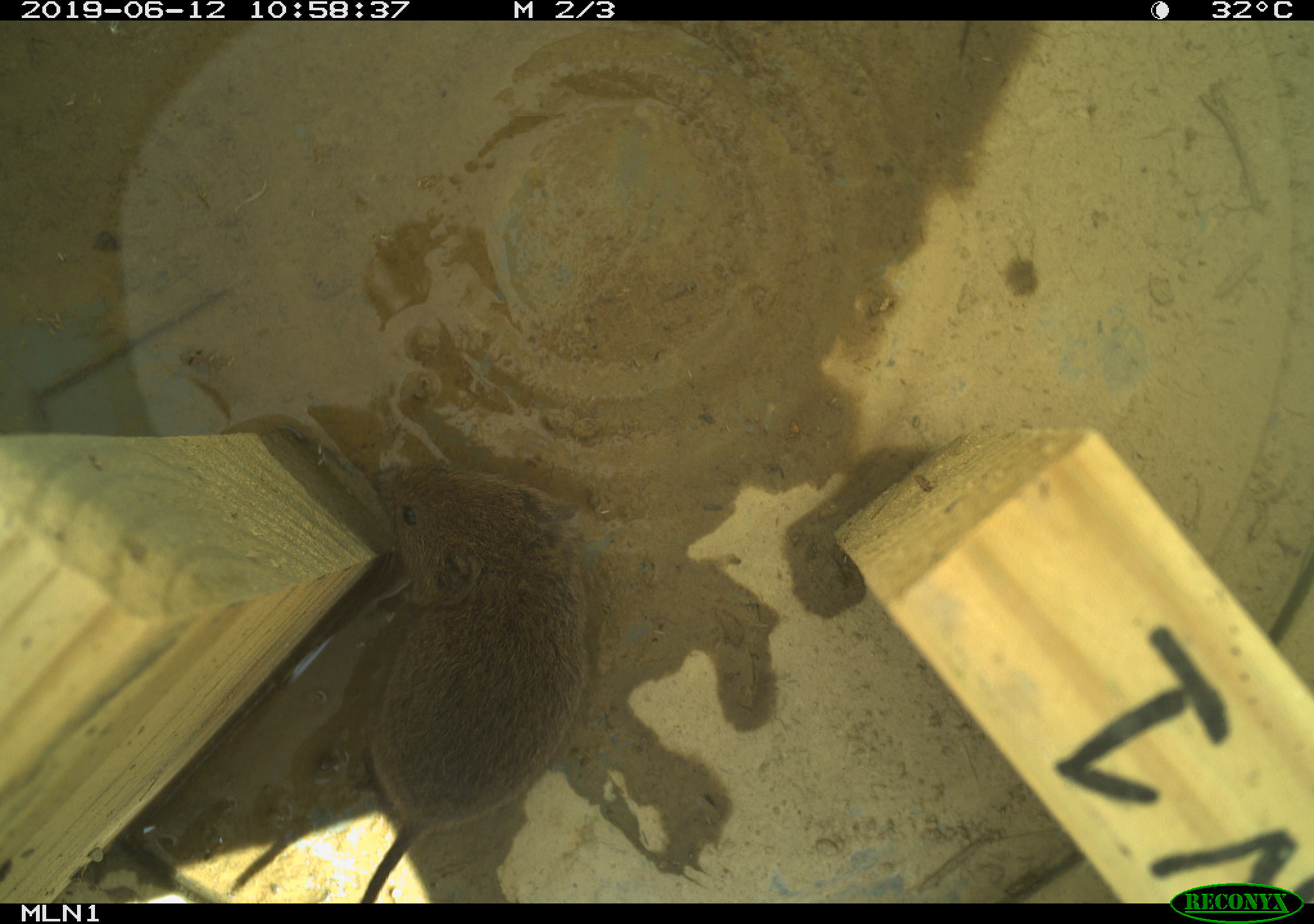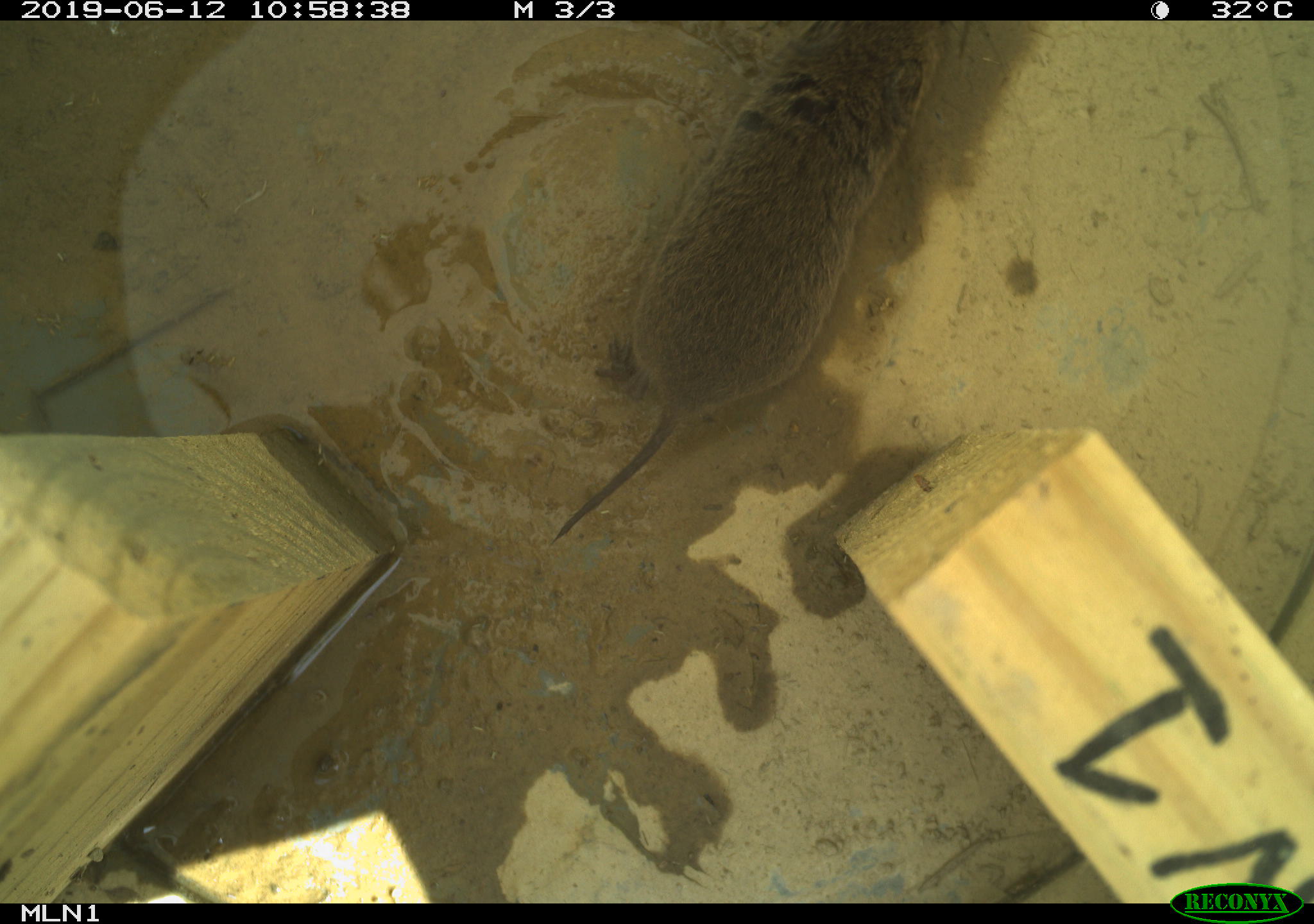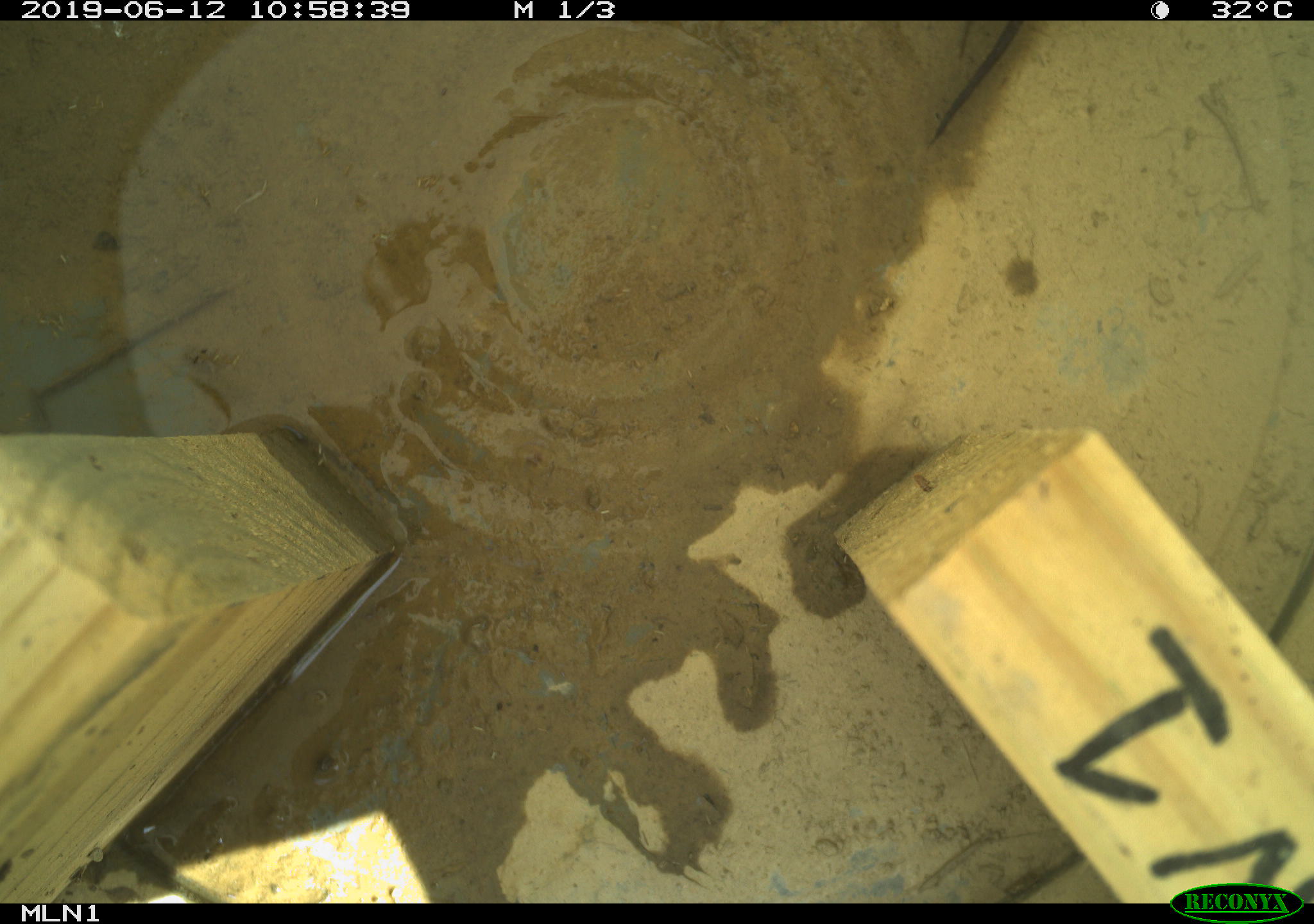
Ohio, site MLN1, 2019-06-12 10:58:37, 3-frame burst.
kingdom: Animalia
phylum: Chordata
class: Mammalia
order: Rodentia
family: Cricetidae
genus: Microtus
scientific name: Microtus pennsylvanicus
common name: meadow vole